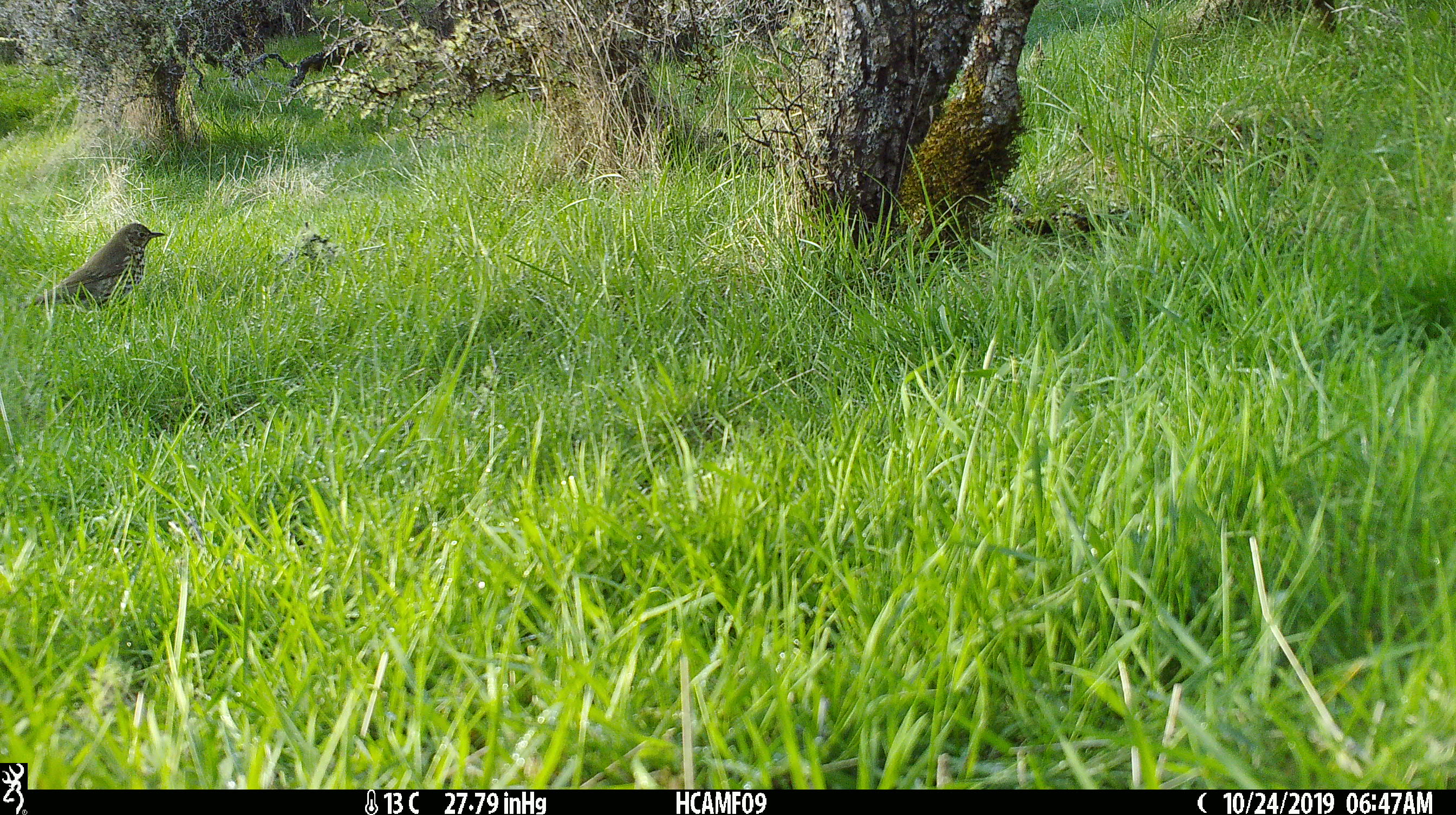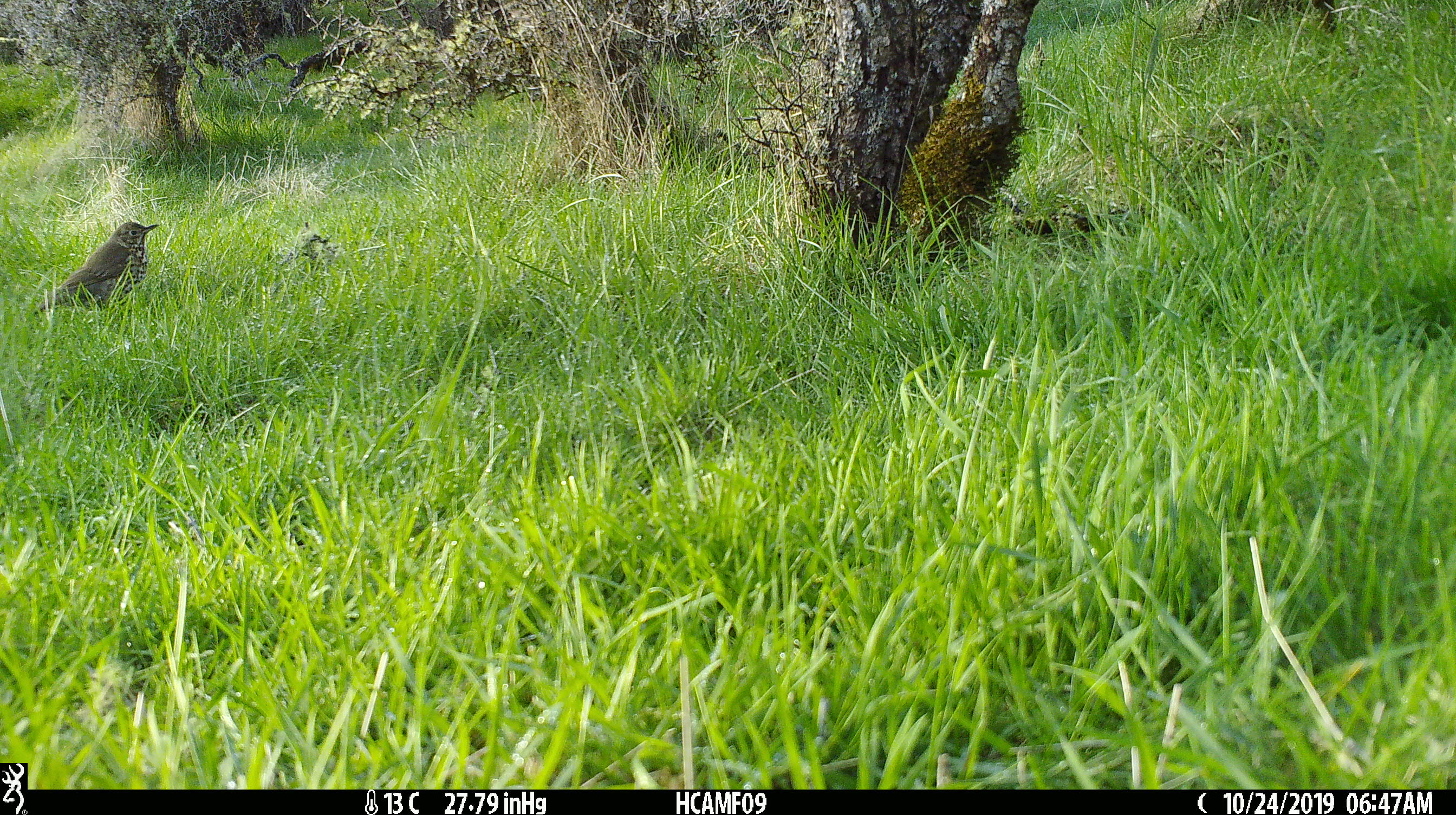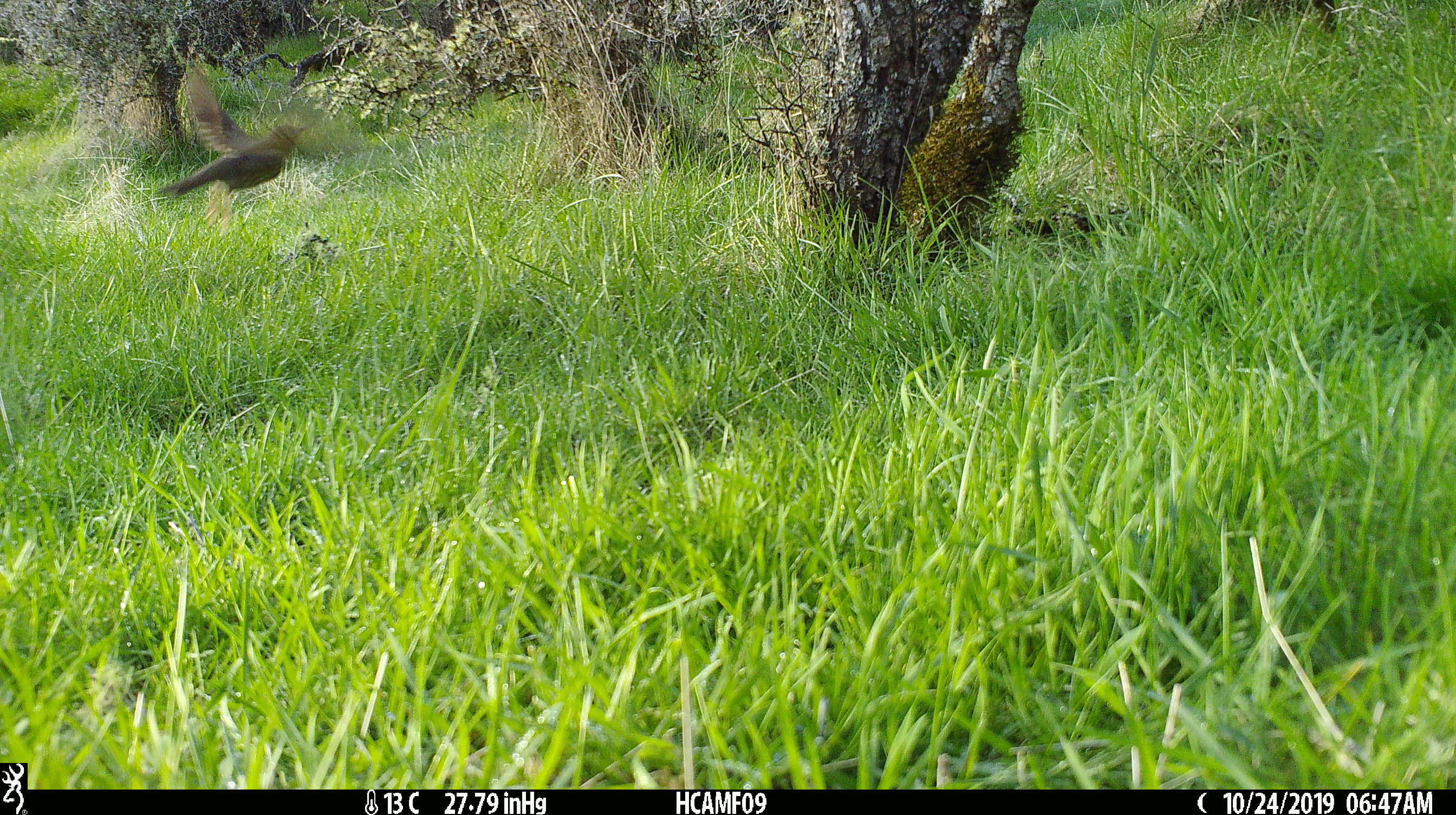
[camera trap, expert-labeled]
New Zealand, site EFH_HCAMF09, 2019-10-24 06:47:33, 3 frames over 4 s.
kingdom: Animalia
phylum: Chordata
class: Aves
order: Passeriformes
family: Turdidae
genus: Turdus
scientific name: Turdus philomelos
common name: song thrush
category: thrush